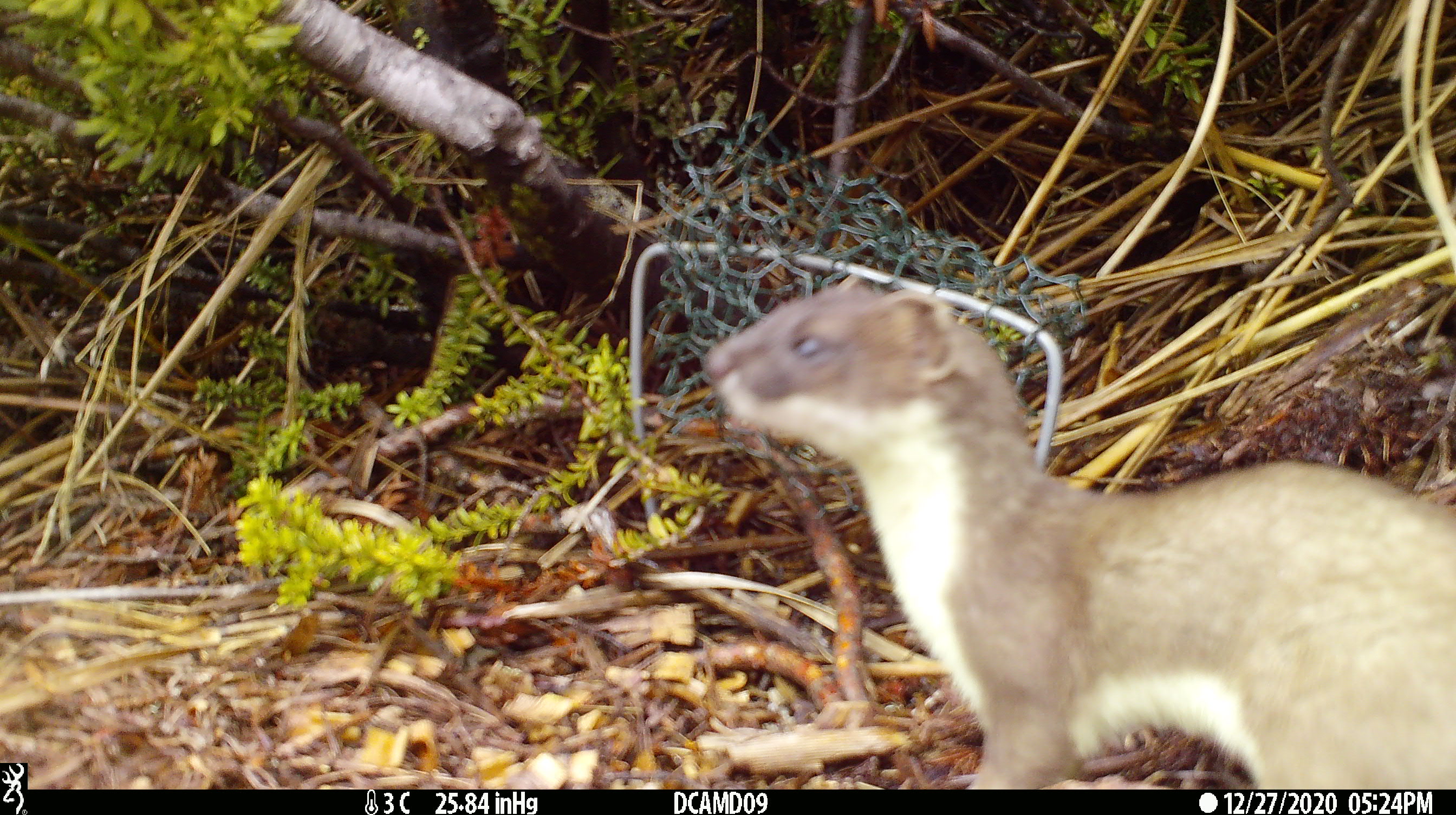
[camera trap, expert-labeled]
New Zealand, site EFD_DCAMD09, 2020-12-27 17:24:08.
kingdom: Animalia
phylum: Chordata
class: Mammalia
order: Carnivora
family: Mustelidae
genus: Mustela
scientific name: Mustela erminea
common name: stoat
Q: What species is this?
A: Stoat (Mustela erminea).